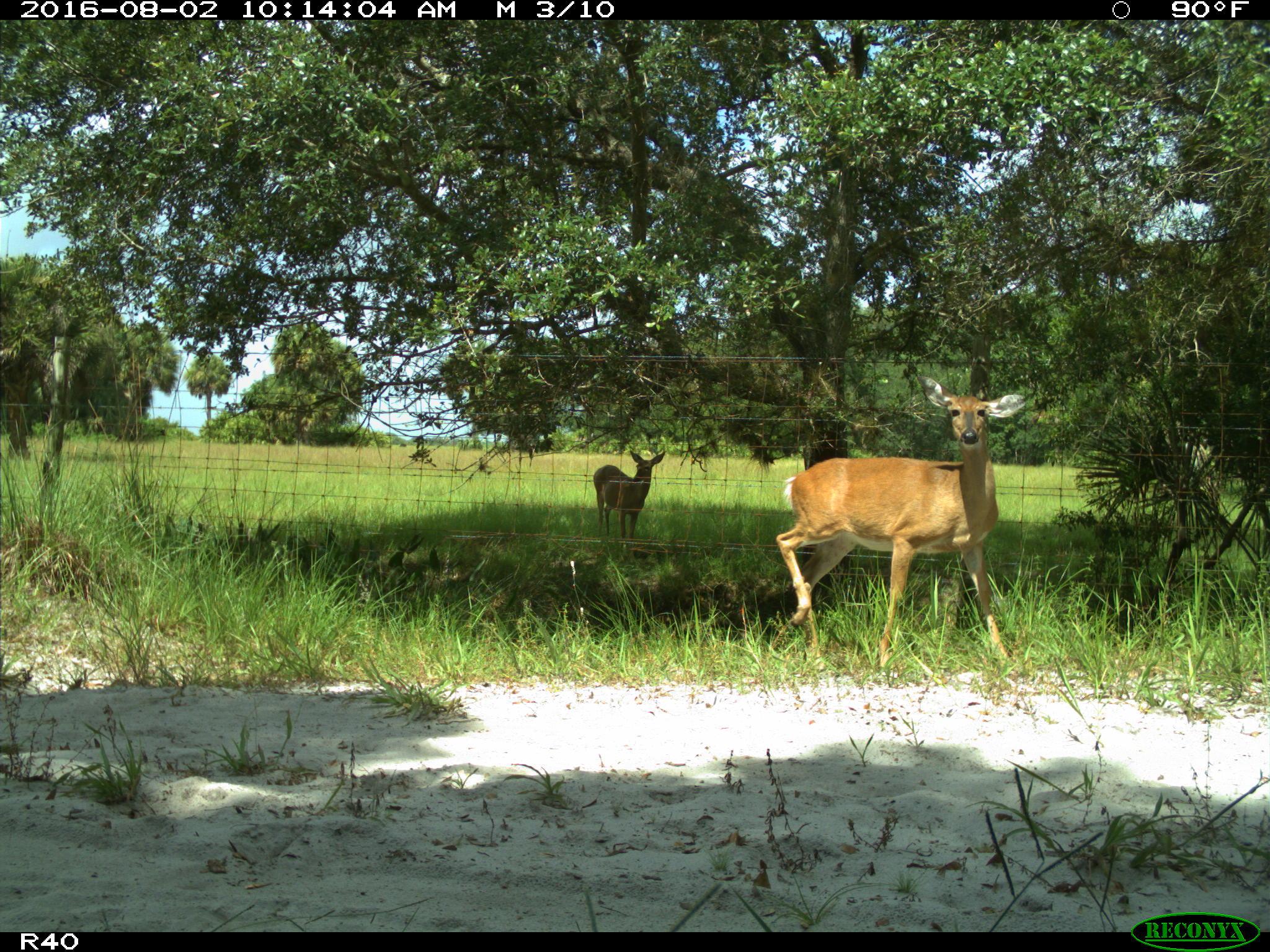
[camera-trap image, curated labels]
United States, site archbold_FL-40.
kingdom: Animalia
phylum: Chordata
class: Mammalia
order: Artiodactyla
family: Cervidae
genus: Odocoileus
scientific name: Odocoileus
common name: deer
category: unidentified deer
Unidentified deer (deer) (Odocoileus).